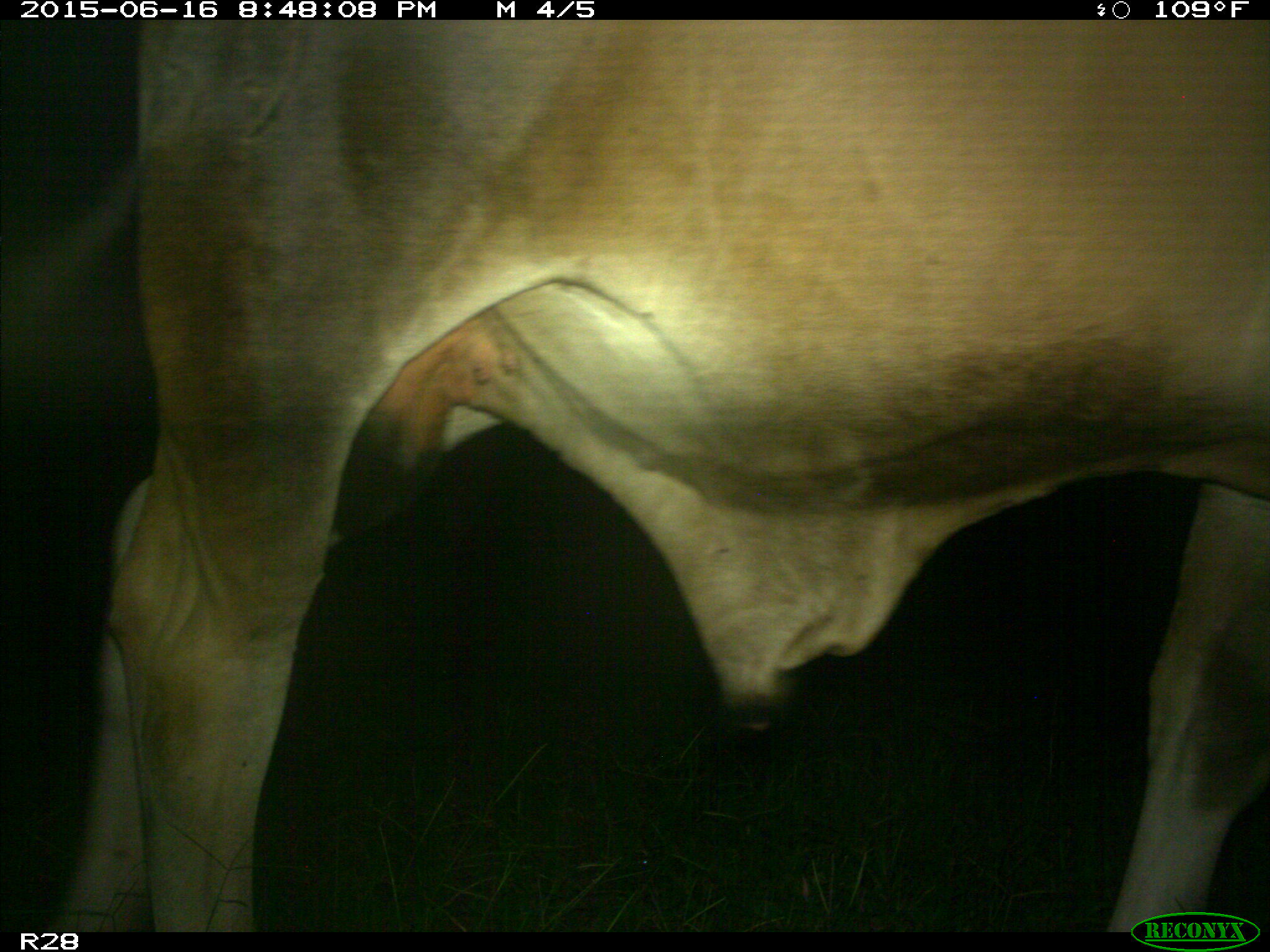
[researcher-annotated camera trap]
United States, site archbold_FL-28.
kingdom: Animalia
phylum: Chordata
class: Mammalia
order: Artiodactyla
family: Bovidae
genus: Bos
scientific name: Bos taurus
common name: domestic cow